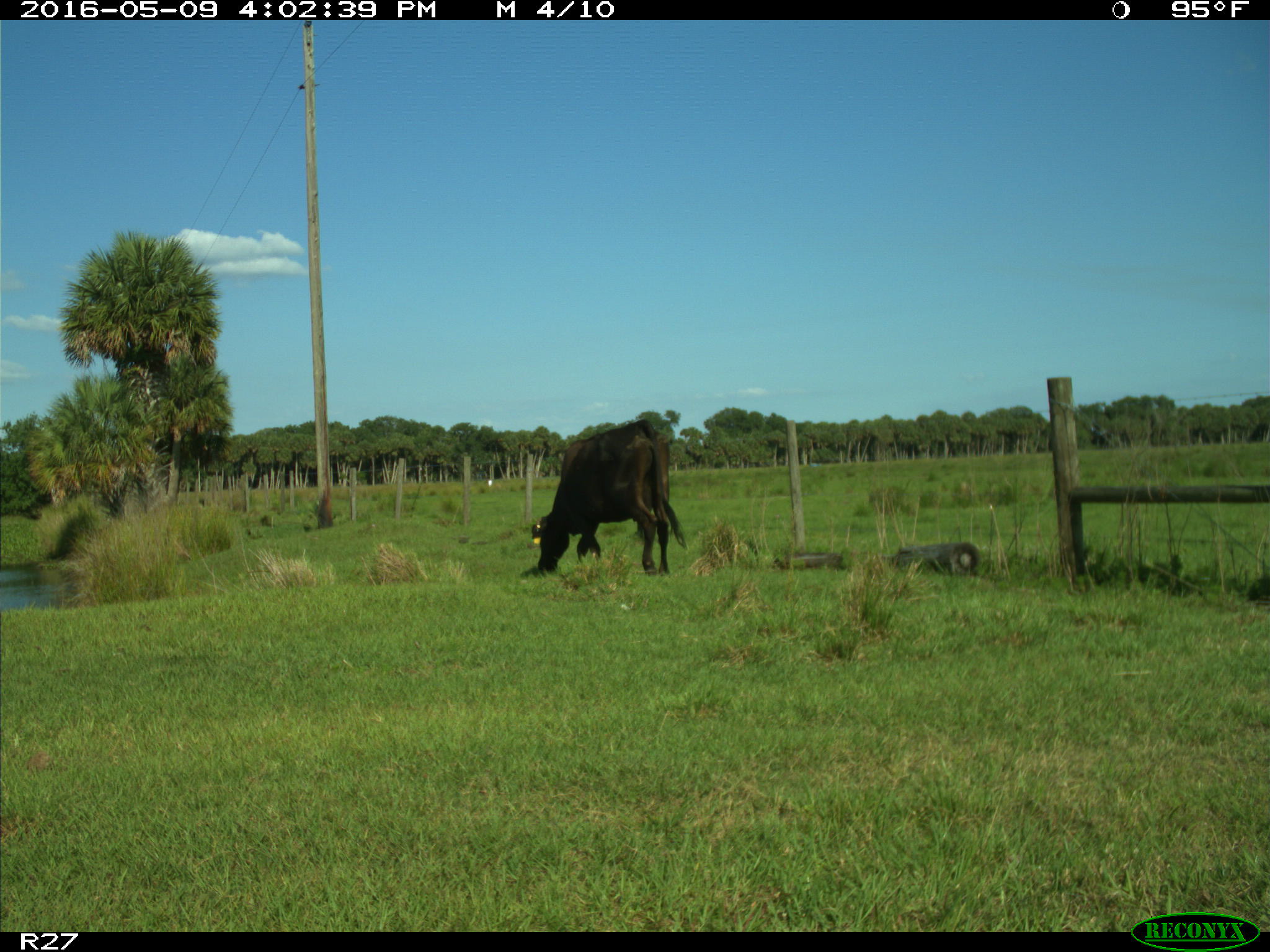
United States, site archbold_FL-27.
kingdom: Animalia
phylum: Chordata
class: Mammalia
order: Artiodactyla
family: Bovidae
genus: Bos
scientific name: Bos taurus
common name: domestic cow